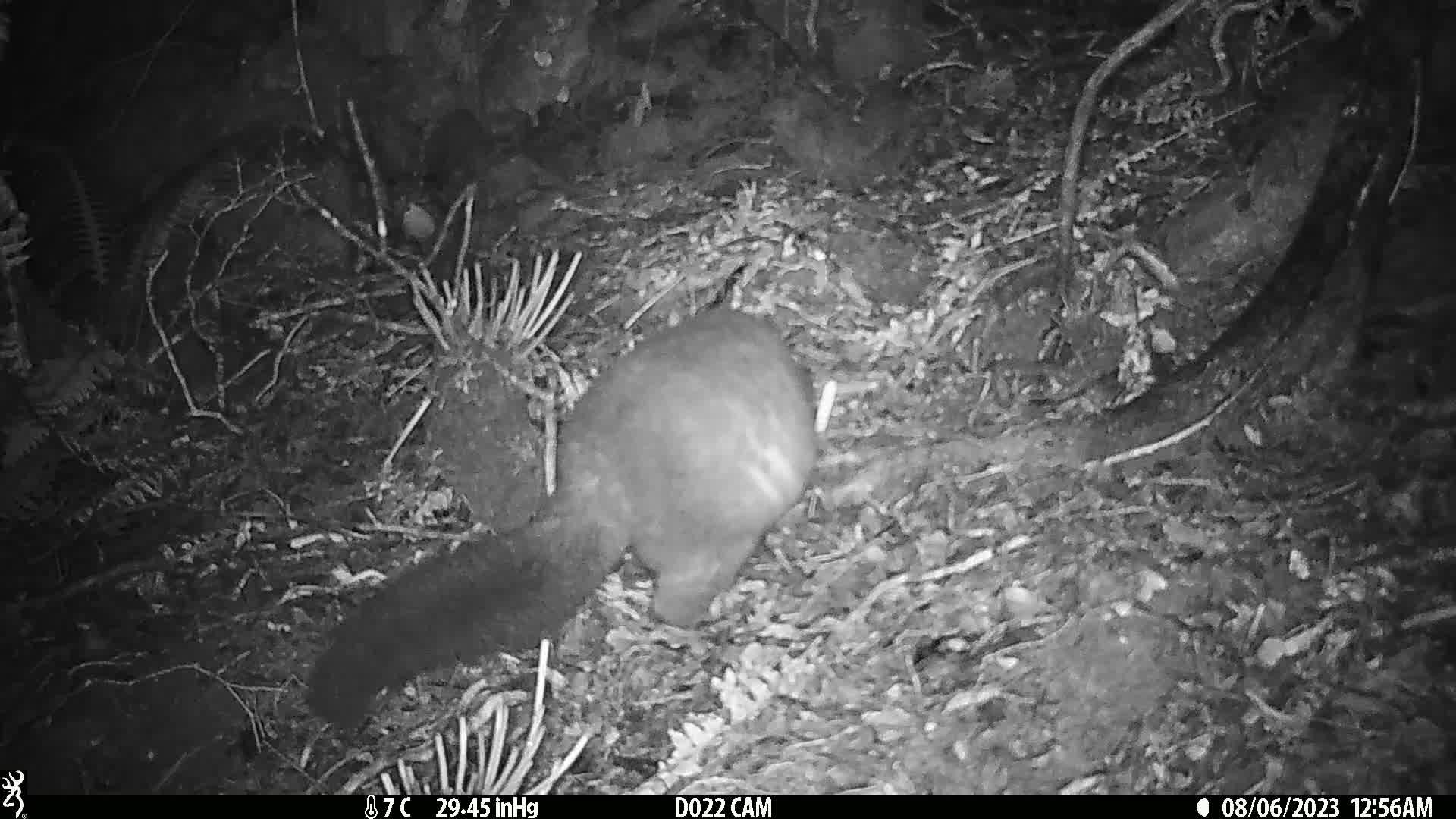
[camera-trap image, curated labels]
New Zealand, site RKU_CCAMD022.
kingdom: Animalia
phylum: Chordata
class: Mammalia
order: Diprotodontia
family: Phalangeridae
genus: Trichosurus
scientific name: Trichosurus vulpecula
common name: common brushtail possum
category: possum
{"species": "possum (common brushtail possum) (Trichosurus vulpecula)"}